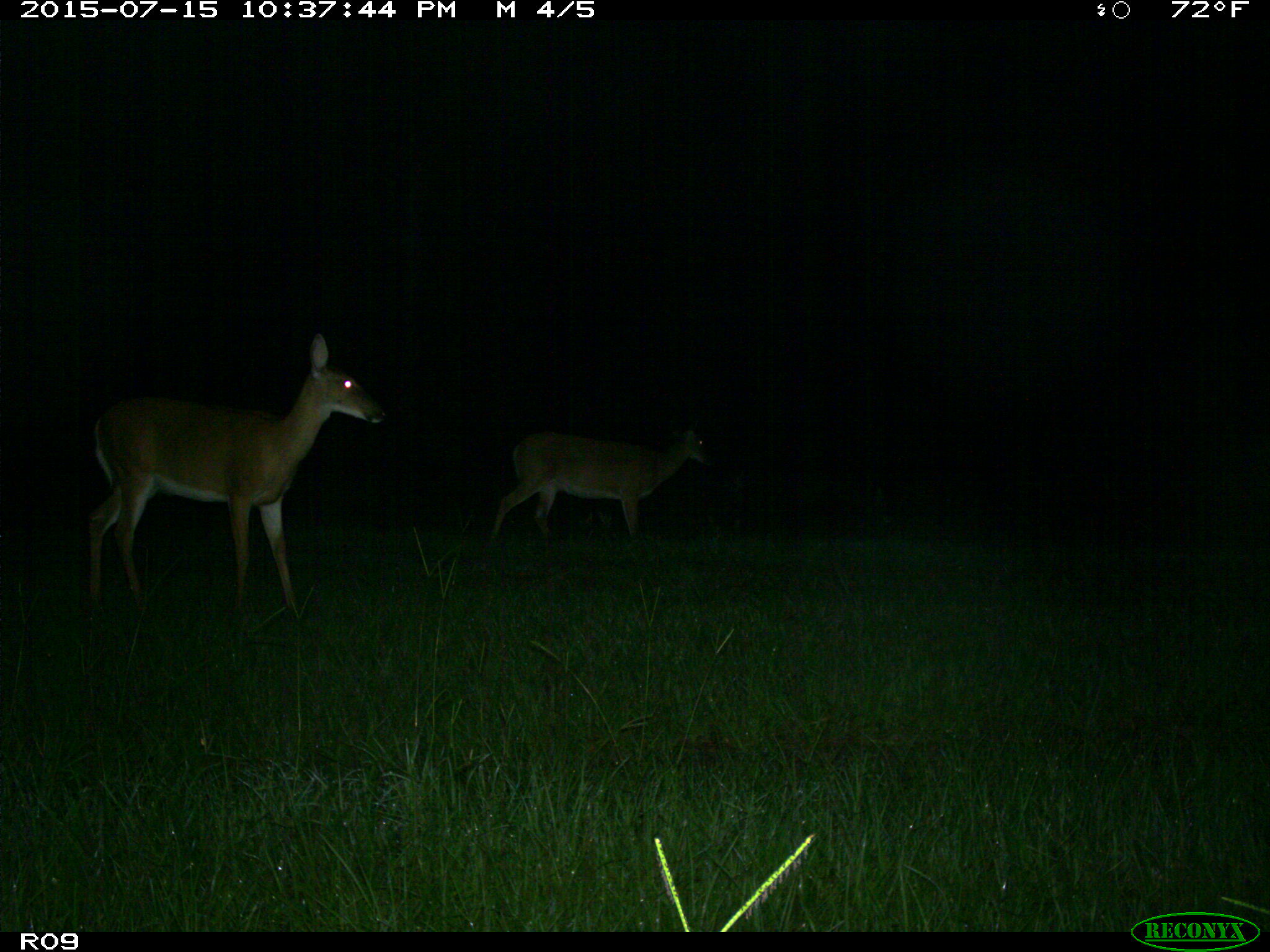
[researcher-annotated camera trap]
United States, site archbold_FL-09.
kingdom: Animalia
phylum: Chordata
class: Mammalia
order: Artiodactyla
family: Cervidae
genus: Odocoileus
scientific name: Odocoileus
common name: deer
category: unidentified deer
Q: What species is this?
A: Unidentified deer (deer) (Odocoileus).